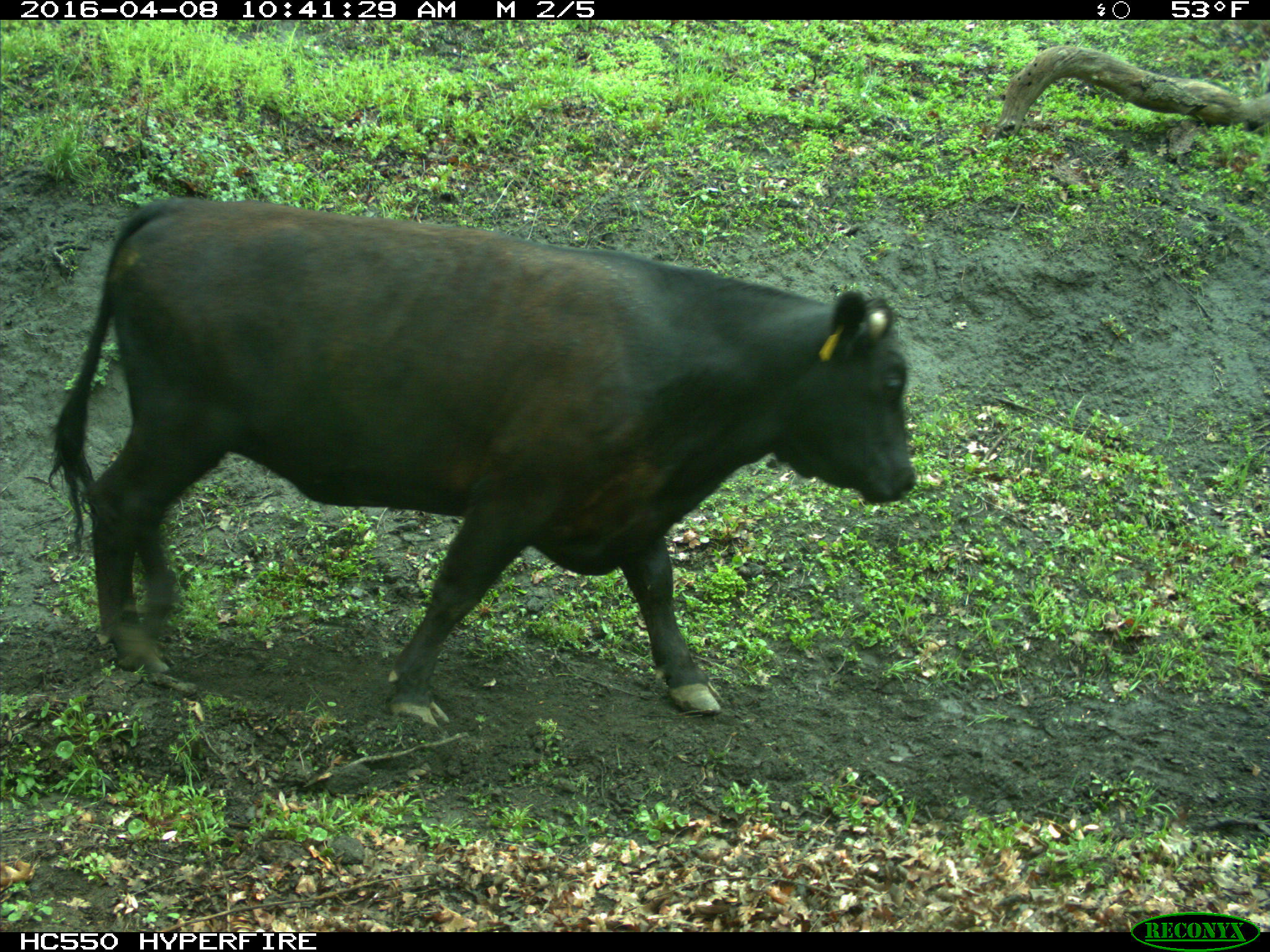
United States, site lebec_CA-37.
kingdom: Animalia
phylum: Chordata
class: Mammalia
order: Artiodactyla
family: Bovidae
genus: Bos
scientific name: Bos taurus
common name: domestic cow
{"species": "Bos taurus (domestic cow)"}